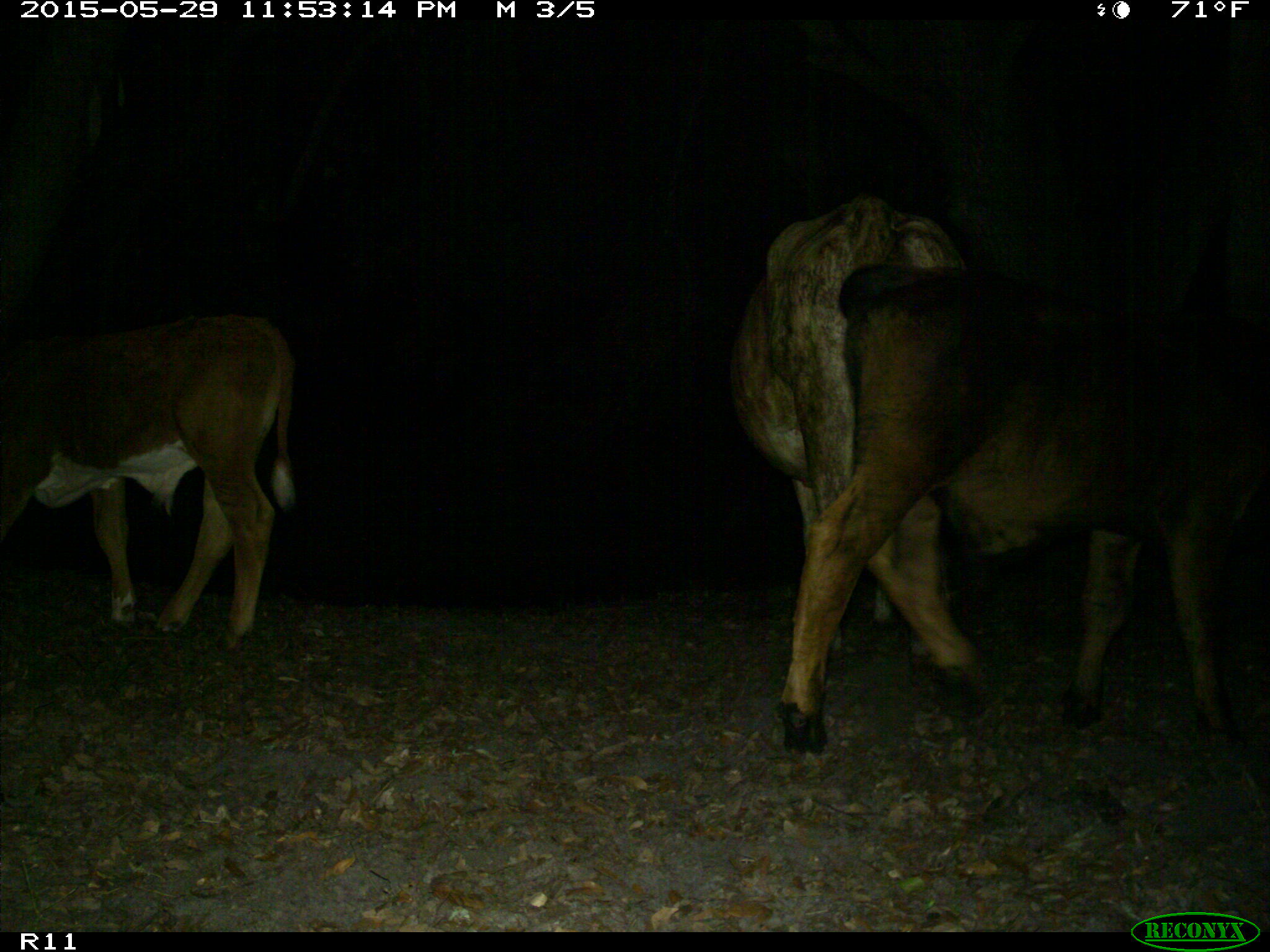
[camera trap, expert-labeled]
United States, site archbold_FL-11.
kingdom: Animalia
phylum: Chordata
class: Mammalia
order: Artiodactyla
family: Bovidae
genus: Bos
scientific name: Bos taurus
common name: domestic cow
Bos taurus (domestic cow).